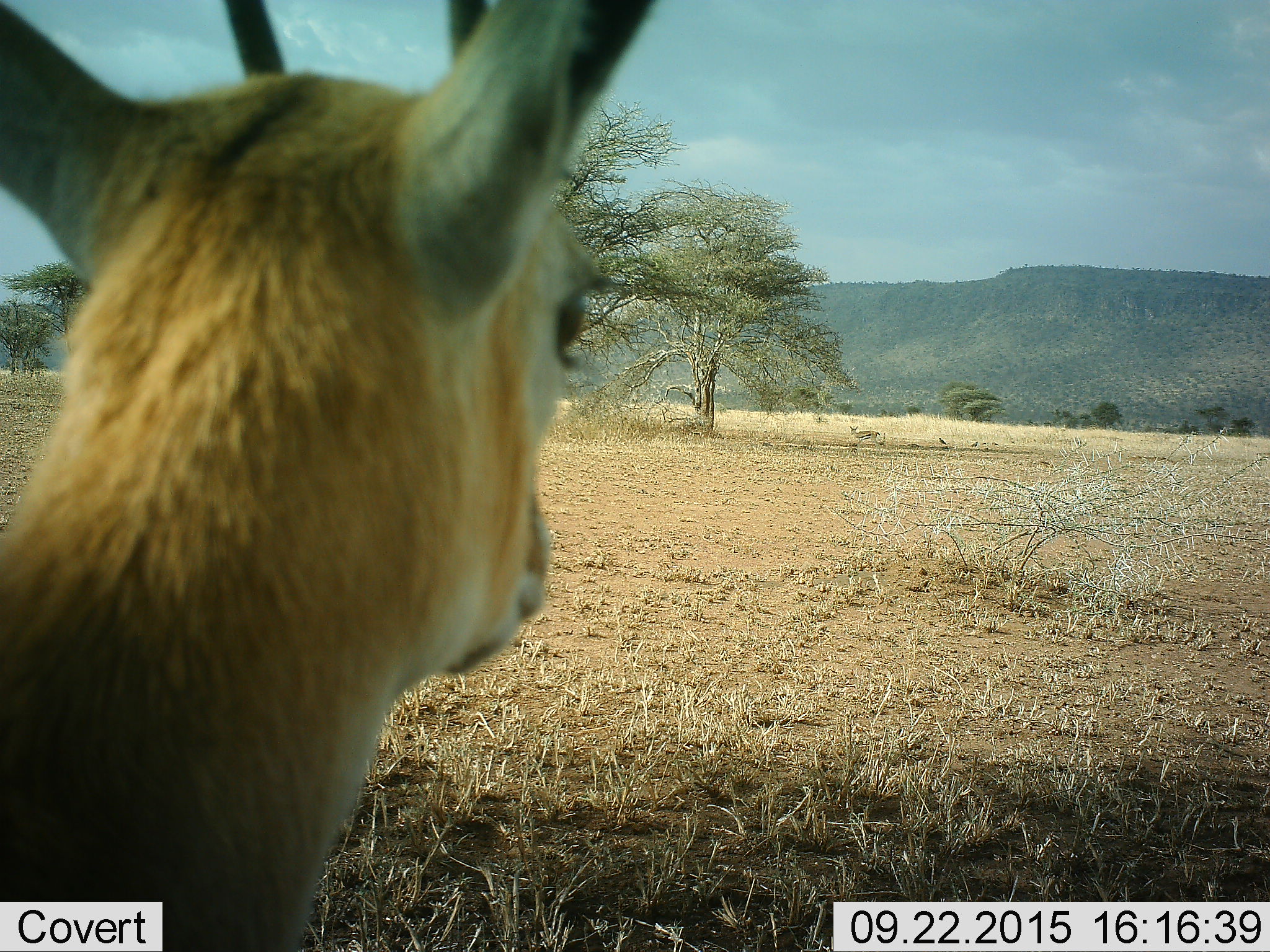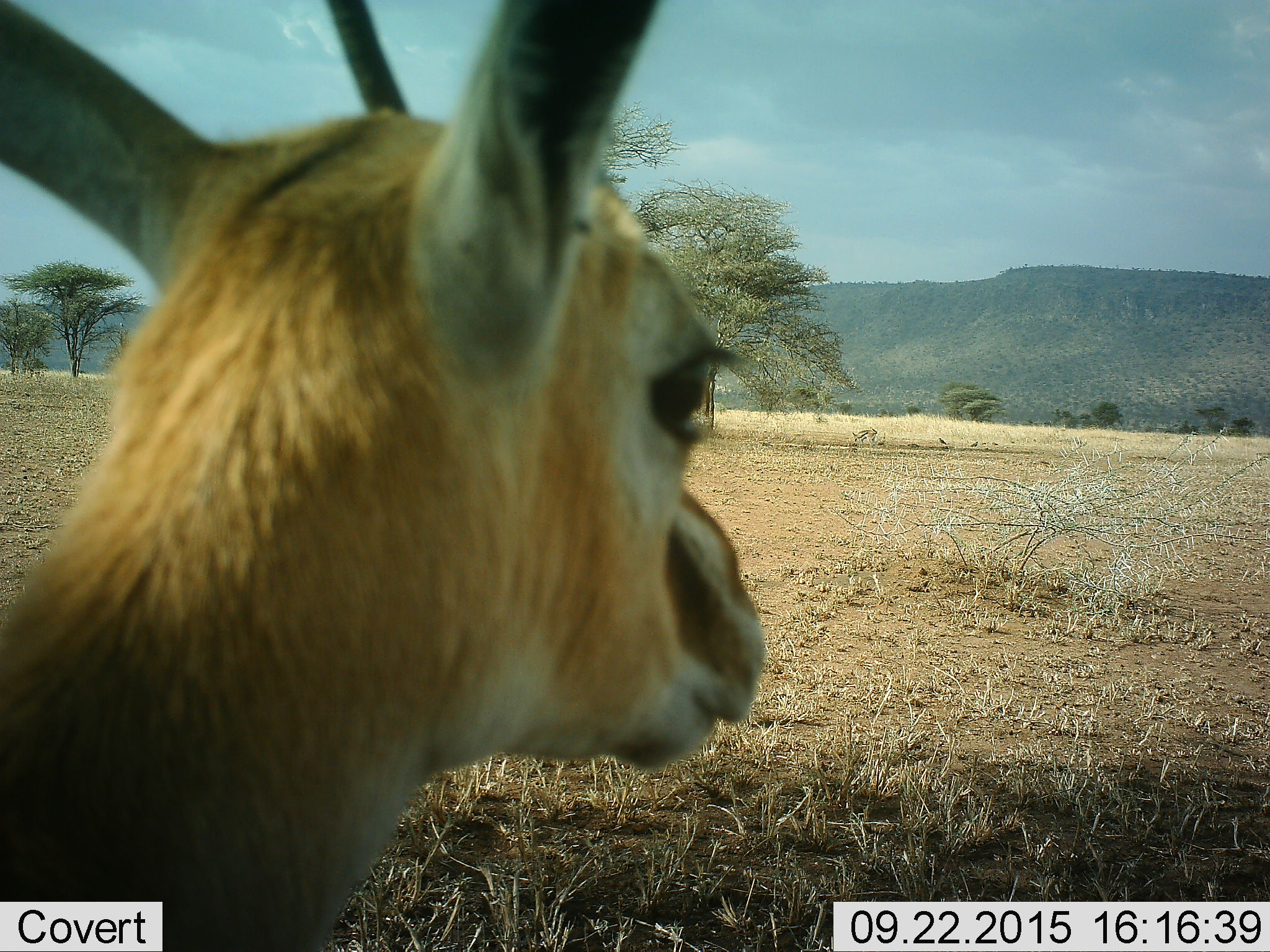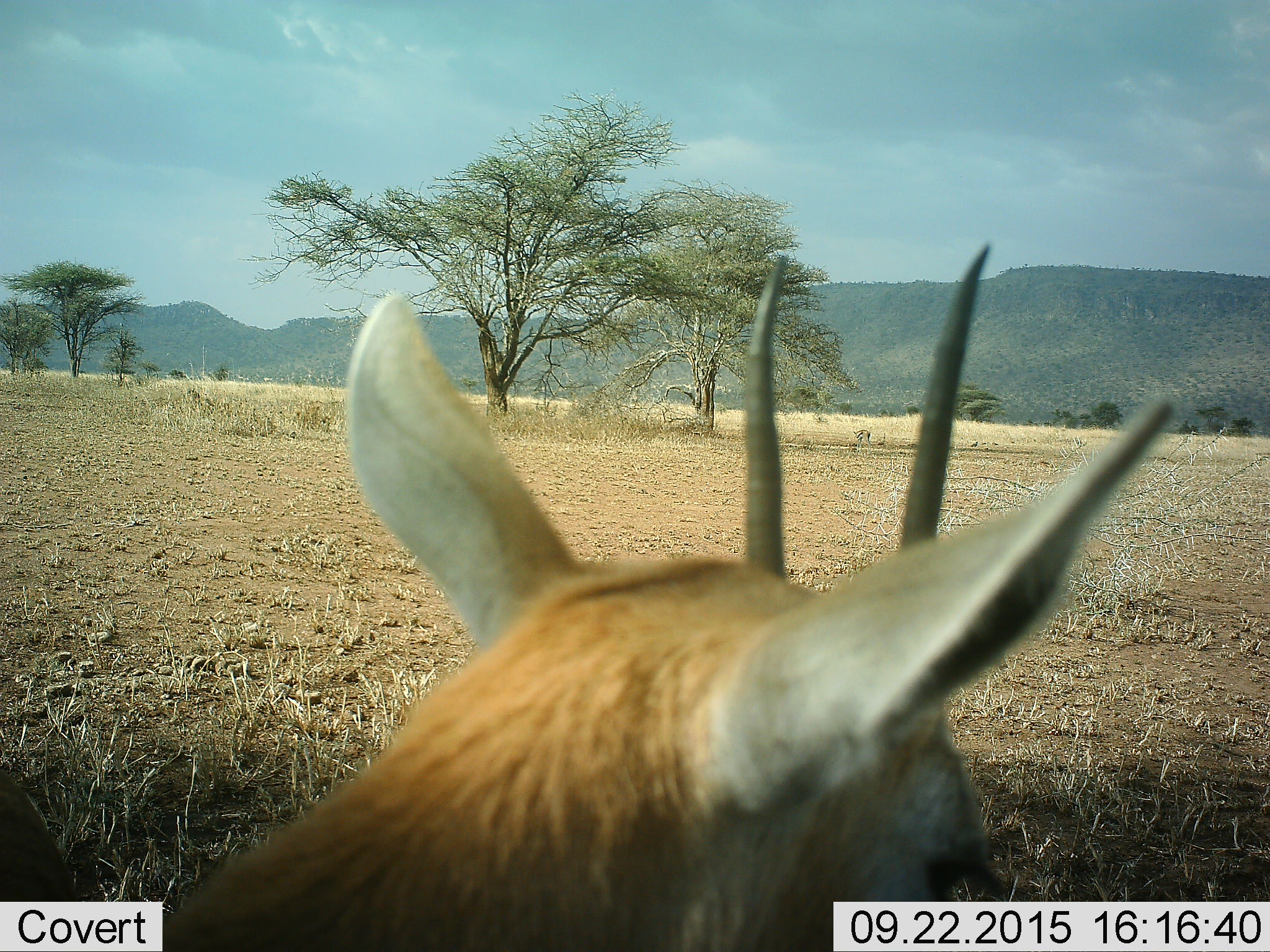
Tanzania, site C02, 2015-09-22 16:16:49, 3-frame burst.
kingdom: Animalia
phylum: Chordata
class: Mammalia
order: Artiodactyla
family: Bovidae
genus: Eudorcas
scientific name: Eudorcas thomsonii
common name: thomson's gazelle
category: gazellethomsons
Gazellethomsons (thomson's gazelle) (Eudorcas thomsonii), count 2. Behavior (volunteer vote fractions): standing 73%, resting 9%, moving 27%, interacting 0%. Young present (vote fraction): 0%. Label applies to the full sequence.